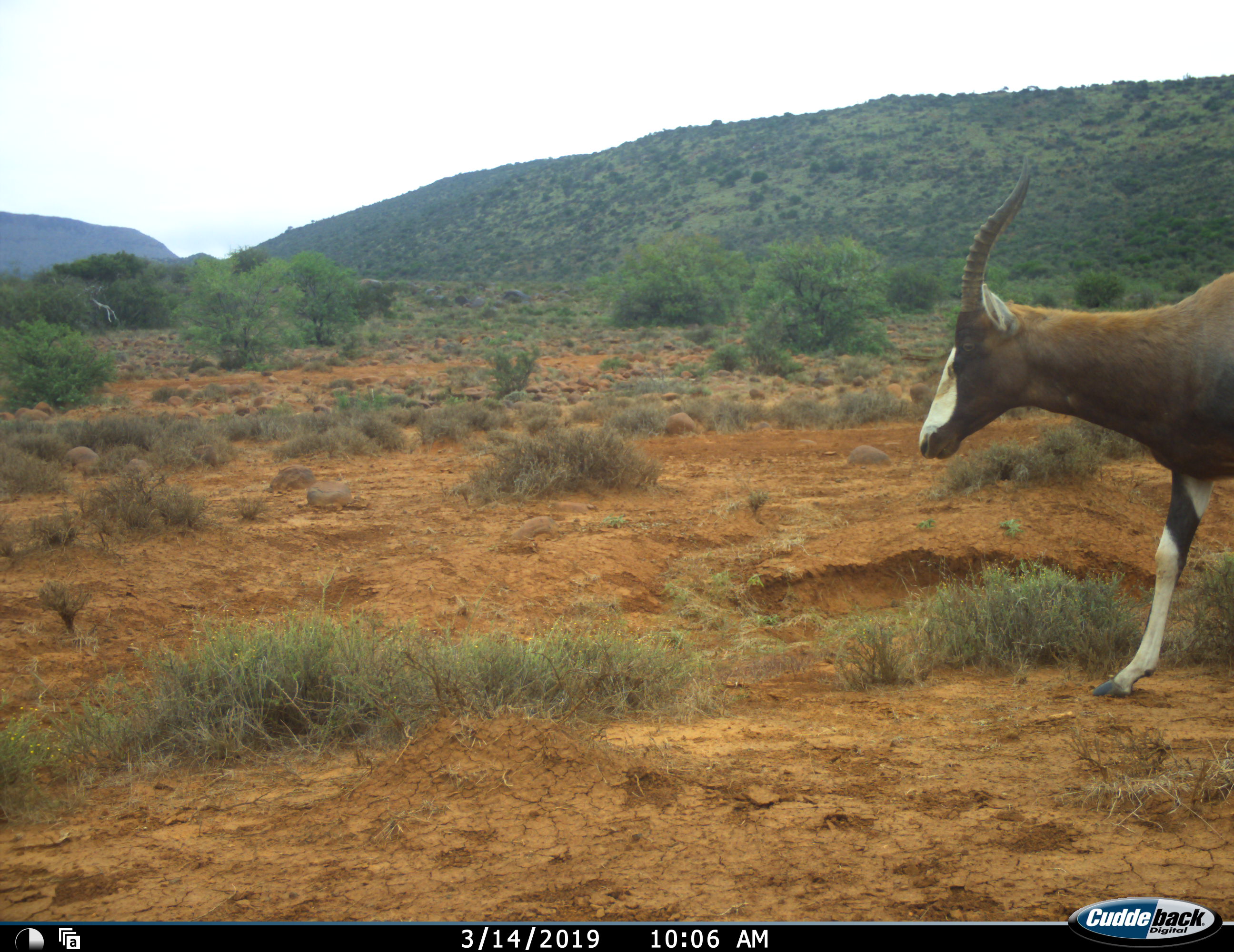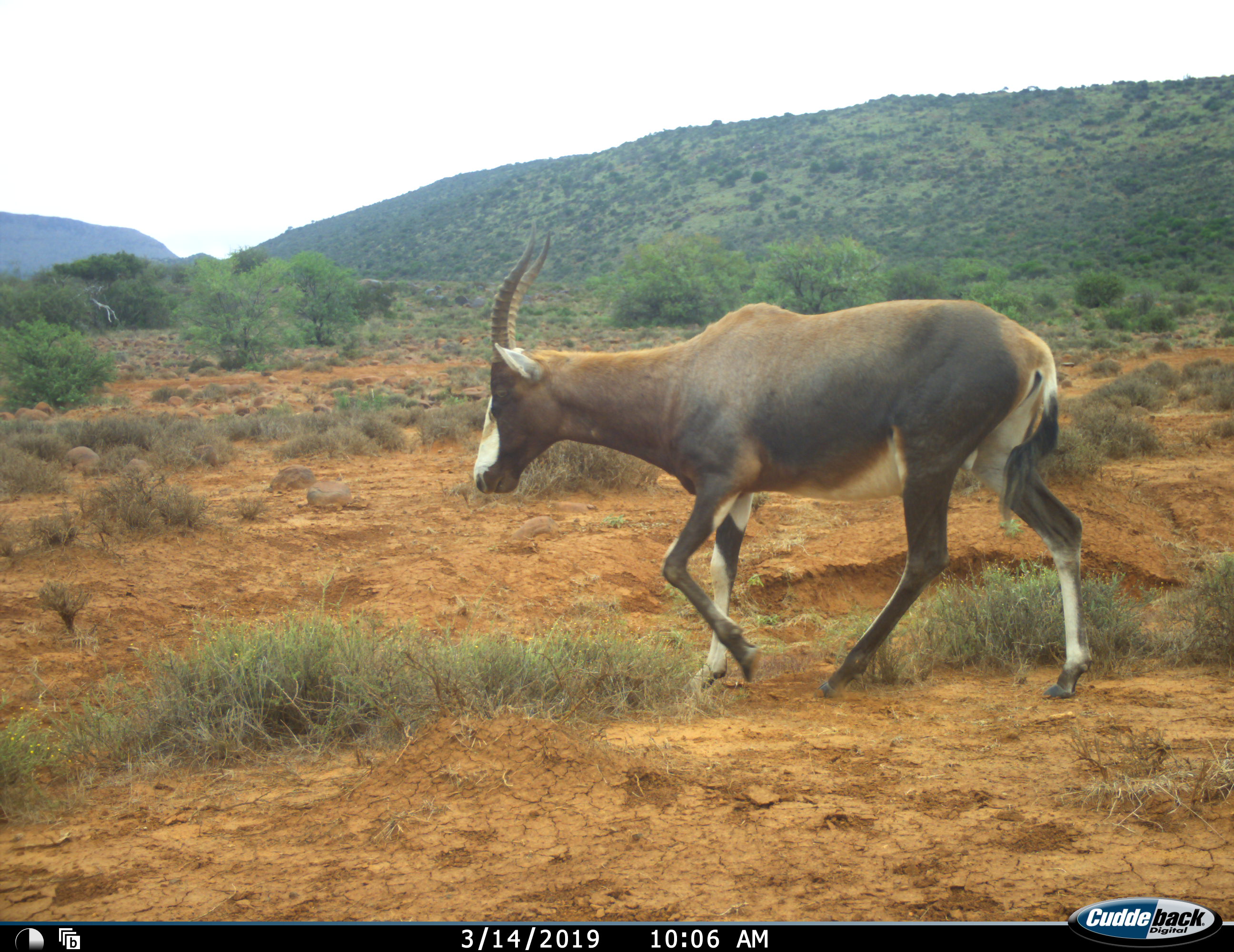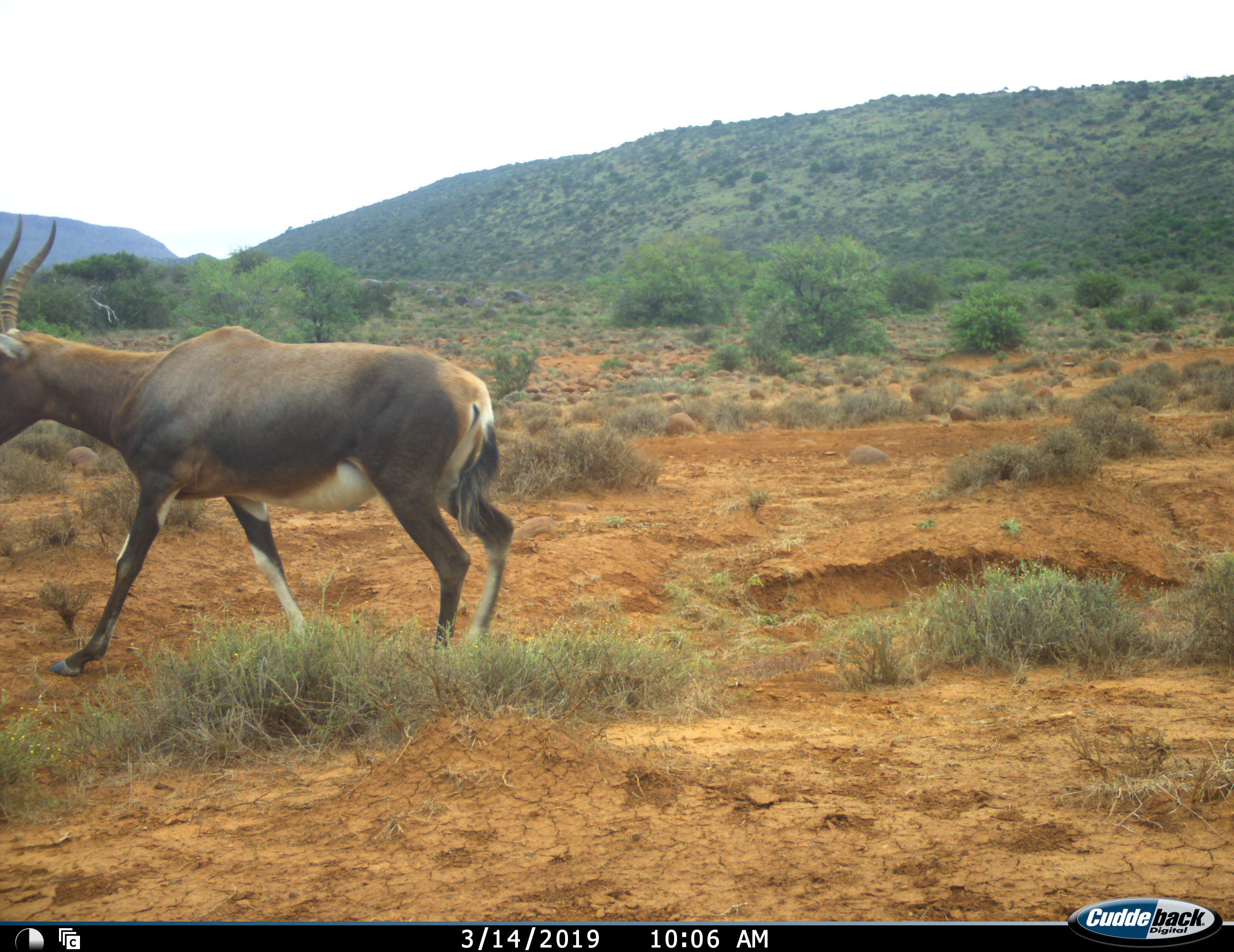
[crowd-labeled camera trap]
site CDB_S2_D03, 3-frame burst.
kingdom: Animalia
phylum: Chordata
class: Mammalia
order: Artiodactyla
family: Bovidae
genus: Damaliscus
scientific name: Damaliscus pygargus phillipsi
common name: blesbok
Blesbok (Damaliscus pygargus phillipsi), count 1. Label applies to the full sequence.